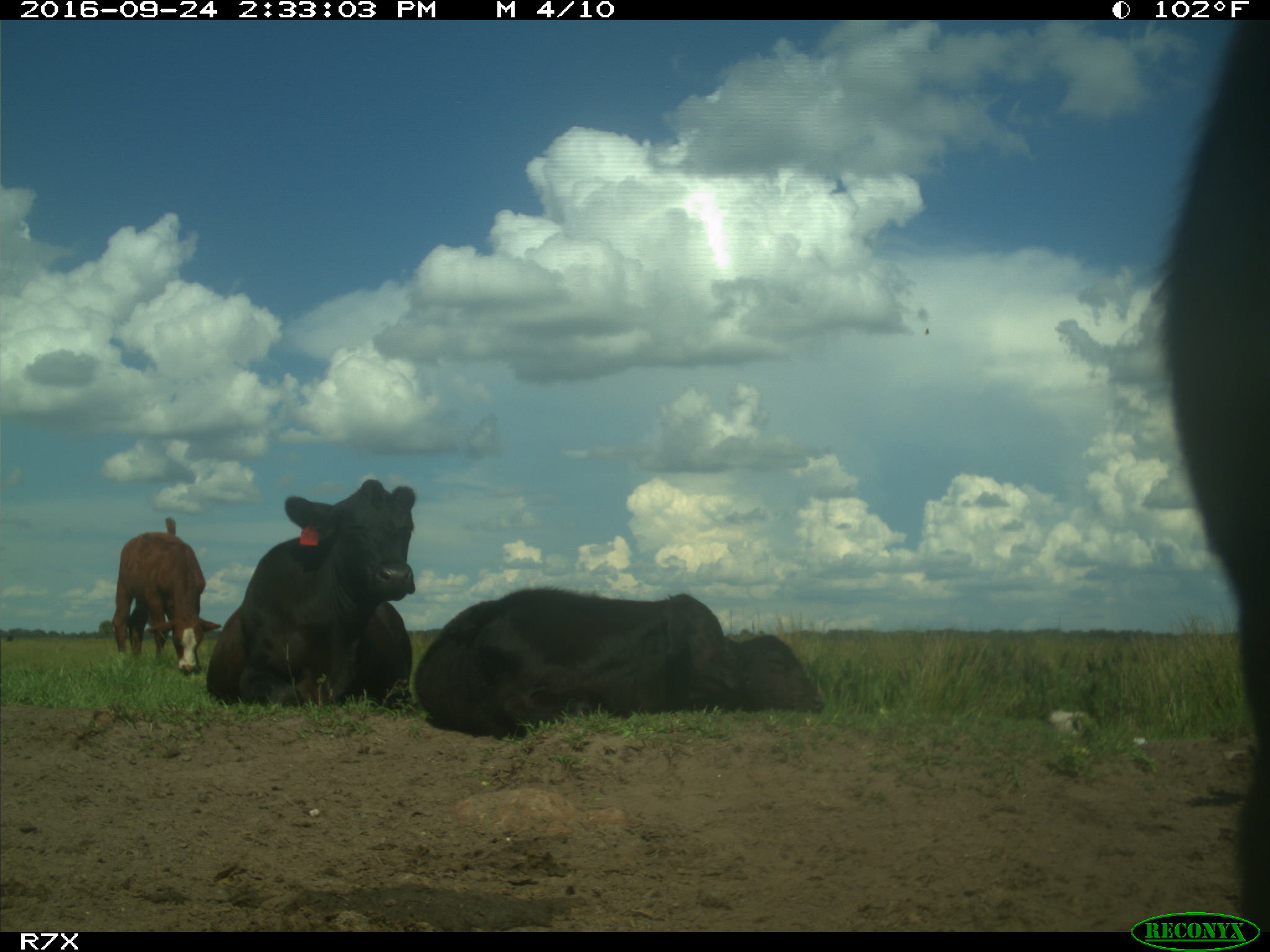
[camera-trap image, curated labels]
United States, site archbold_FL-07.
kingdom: Animalia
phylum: Chordata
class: Mammalia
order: Artiodactyla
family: Bovidae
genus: Bos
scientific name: Bos taurus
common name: domestic cow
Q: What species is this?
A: Bos taurus (domestic cow).